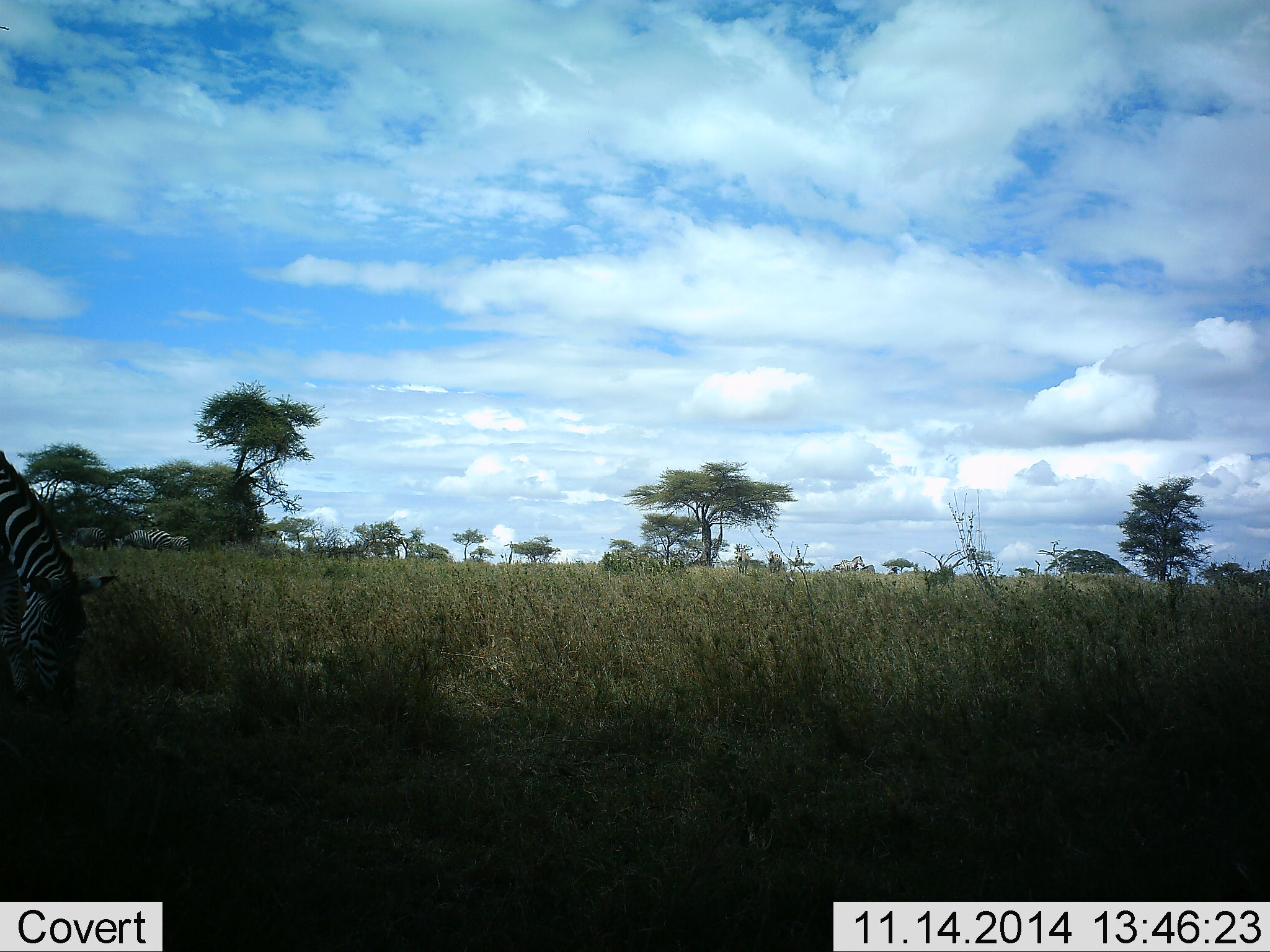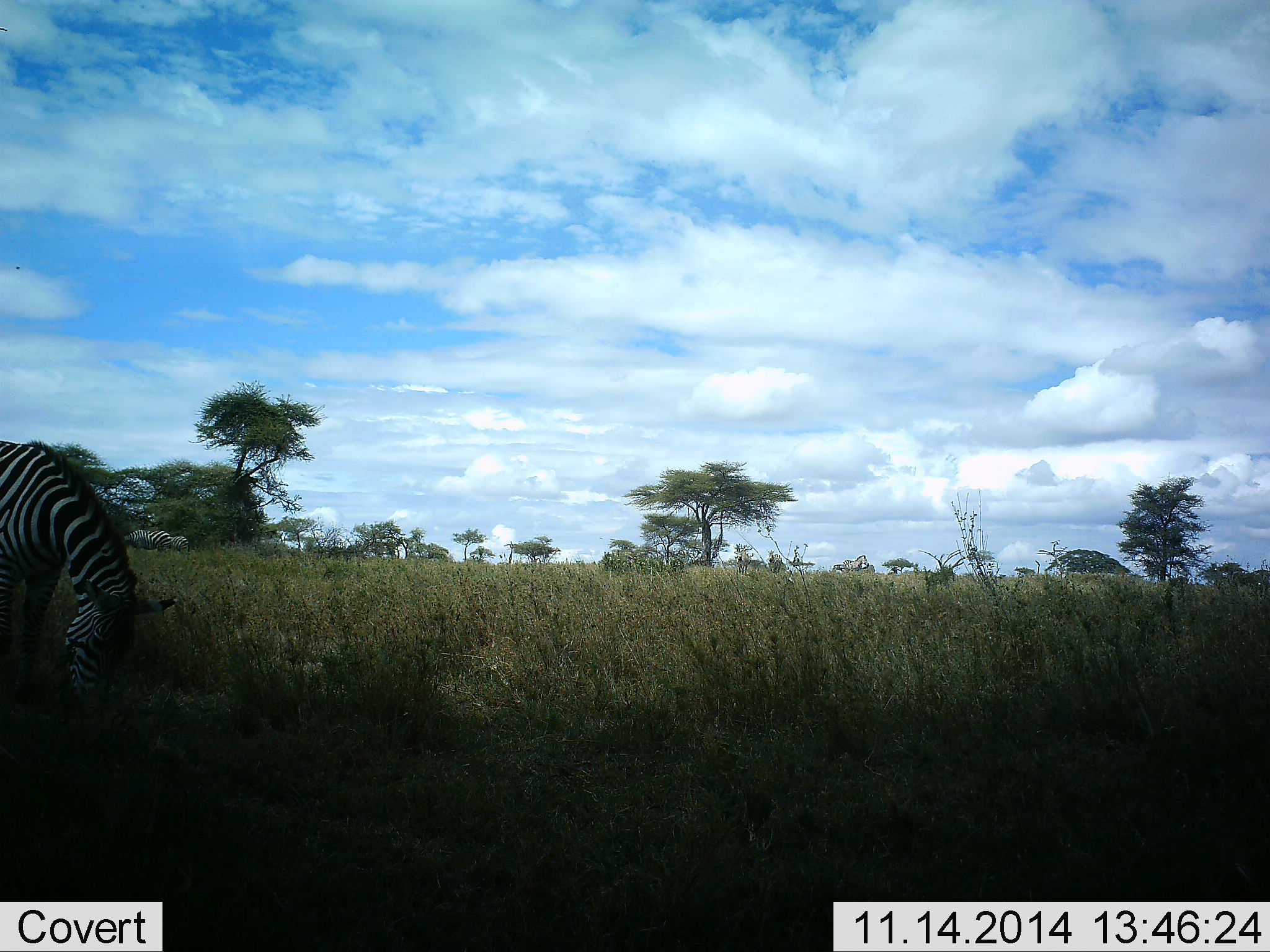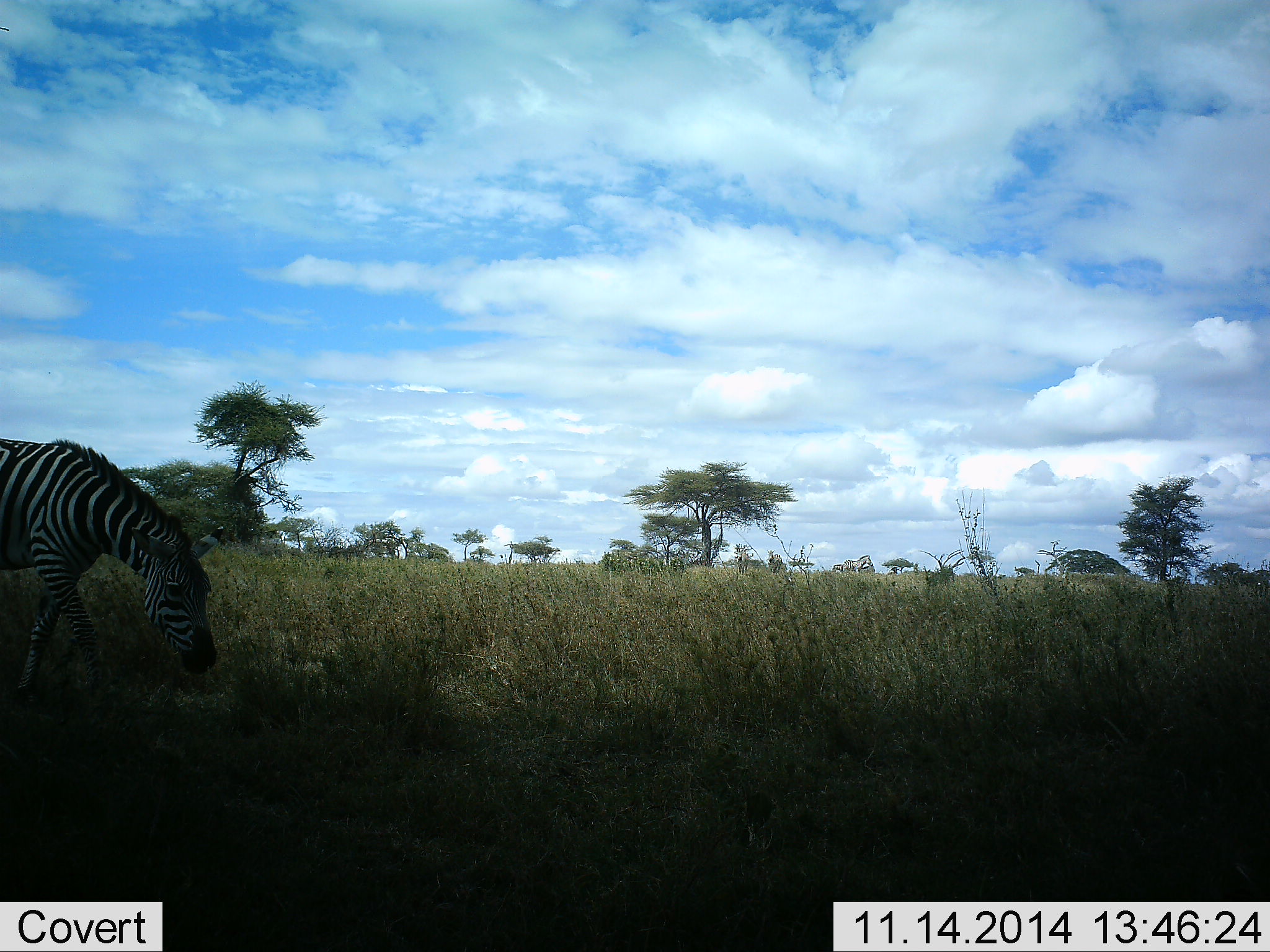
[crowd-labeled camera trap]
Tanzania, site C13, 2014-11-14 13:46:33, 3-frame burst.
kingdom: Animalia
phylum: Chordata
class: Mammalia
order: Perissodactyla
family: Equidae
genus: Equus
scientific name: Equus quagga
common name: plains zebra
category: zebra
Zebra (plains zebra) (Equus quagga), count 1. Behavior (volunteer vote fractions): standing 10%, resting 0%, moving 10%, interacting 0%. Young present (vote fraction): 0%. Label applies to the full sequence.